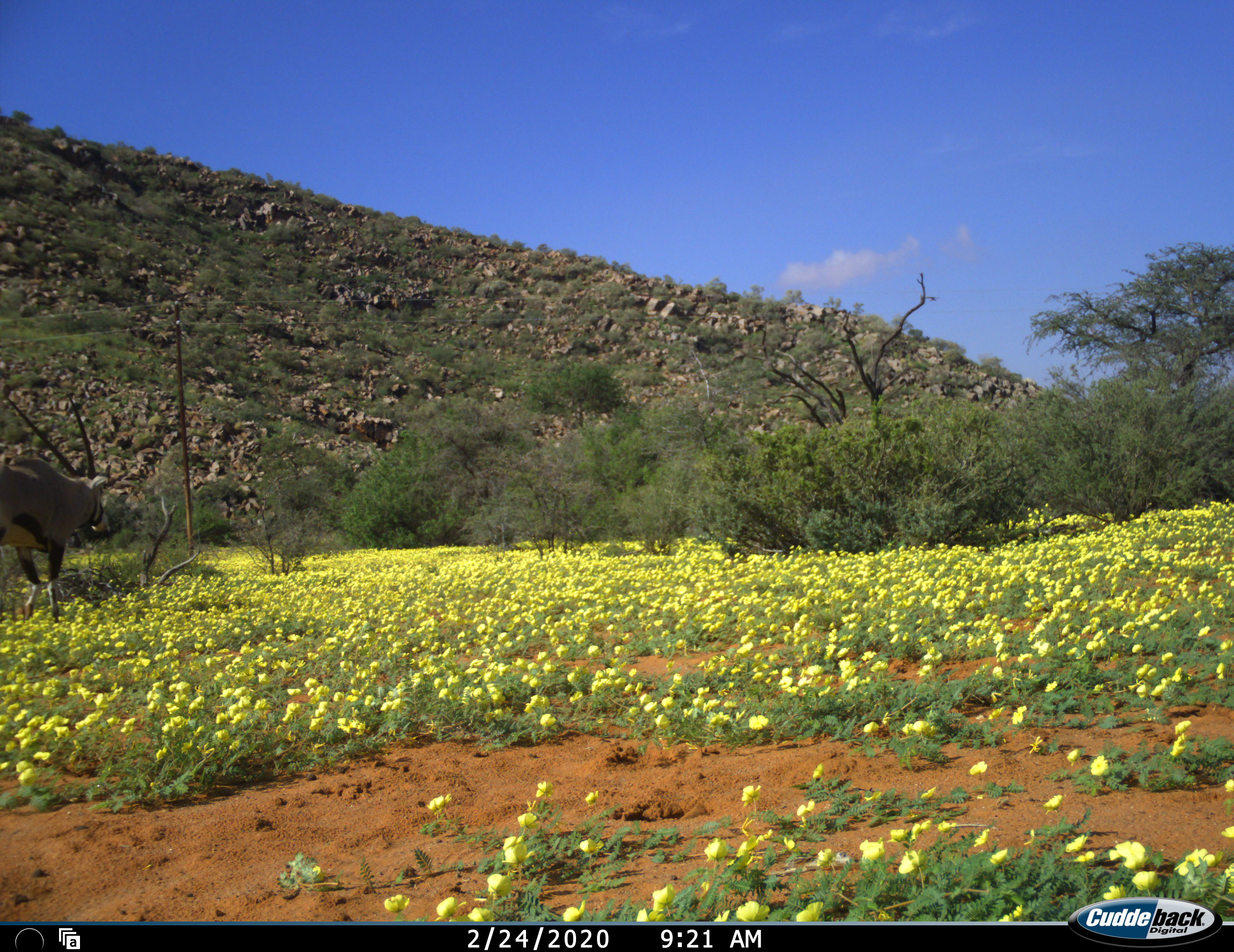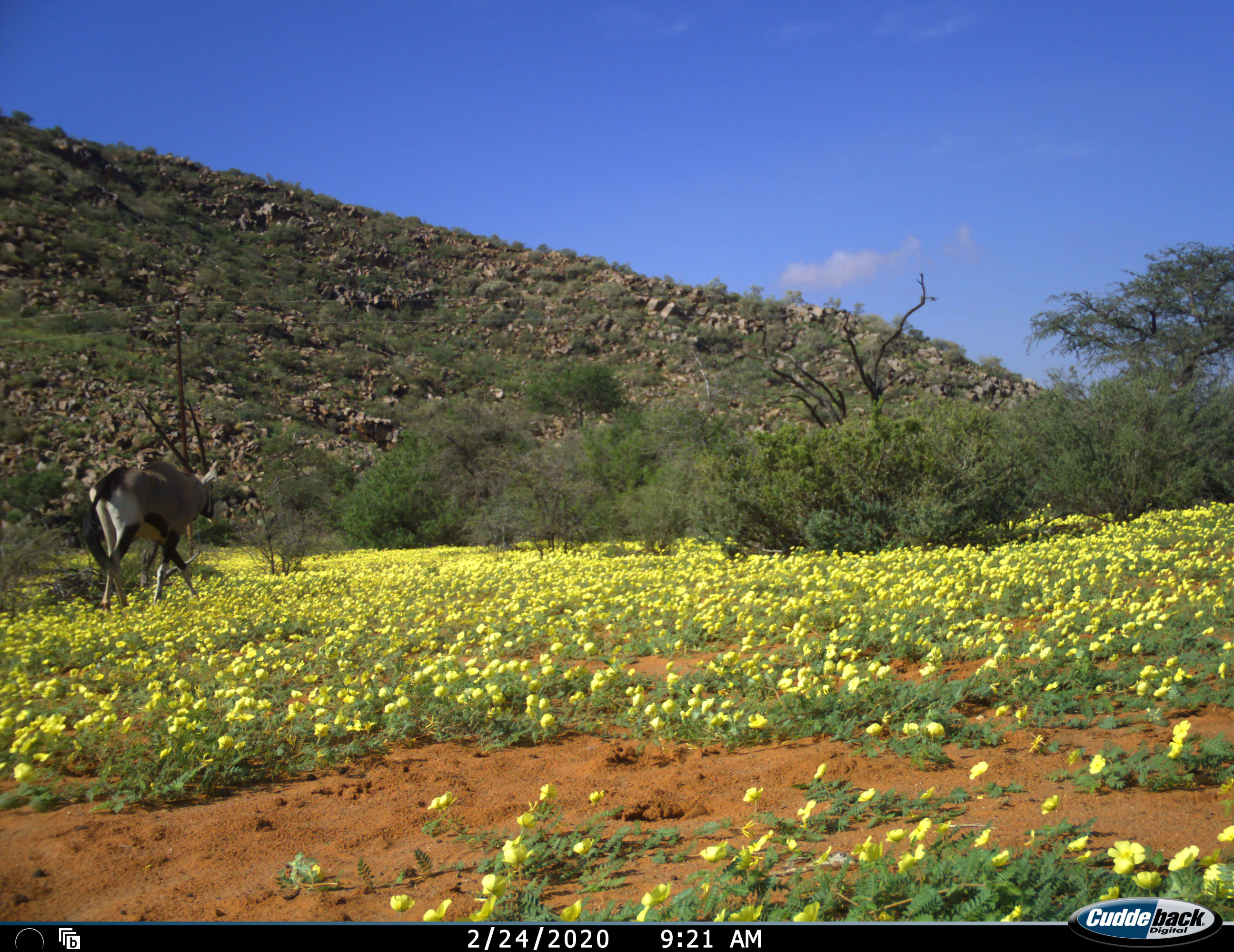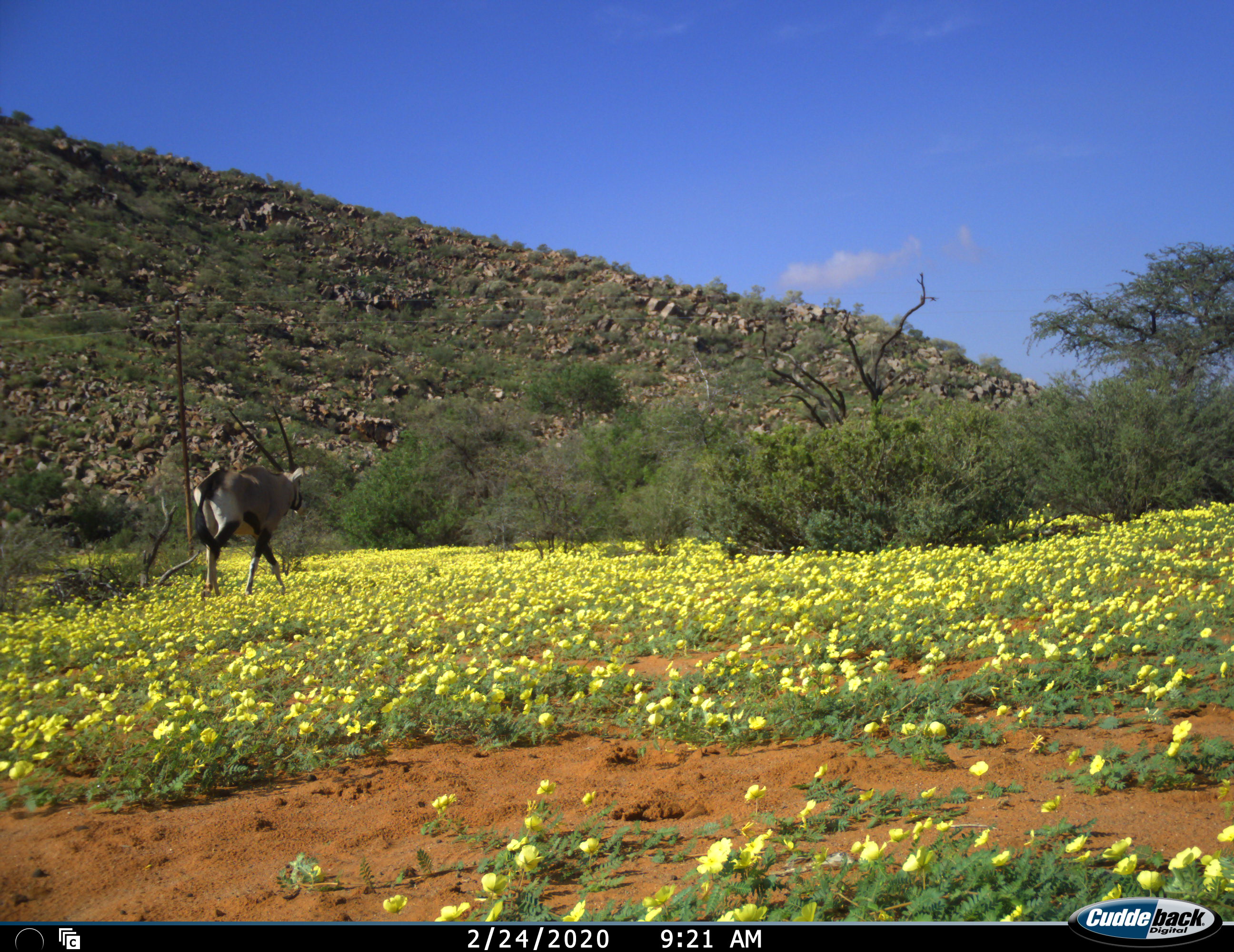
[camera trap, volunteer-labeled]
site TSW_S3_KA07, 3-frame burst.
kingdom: Animalia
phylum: Chordata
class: Mammalia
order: Artiodactyla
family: Bovidae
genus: Oryx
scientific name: Oryx gazella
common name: gemsbok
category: oryx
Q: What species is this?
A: Oryx (gemsbok) (Oryx gazella).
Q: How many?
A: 1.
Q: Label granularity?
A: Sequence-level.